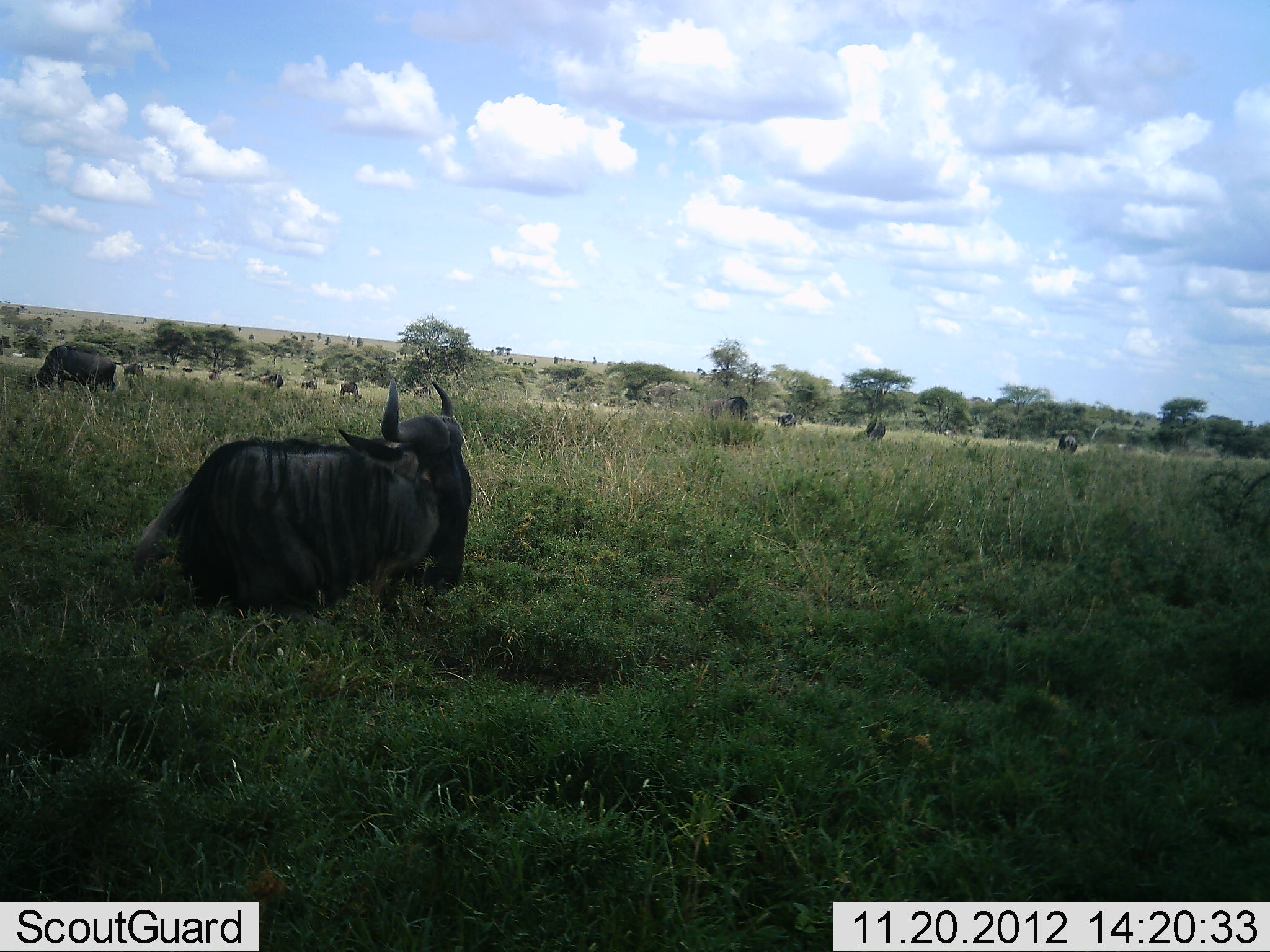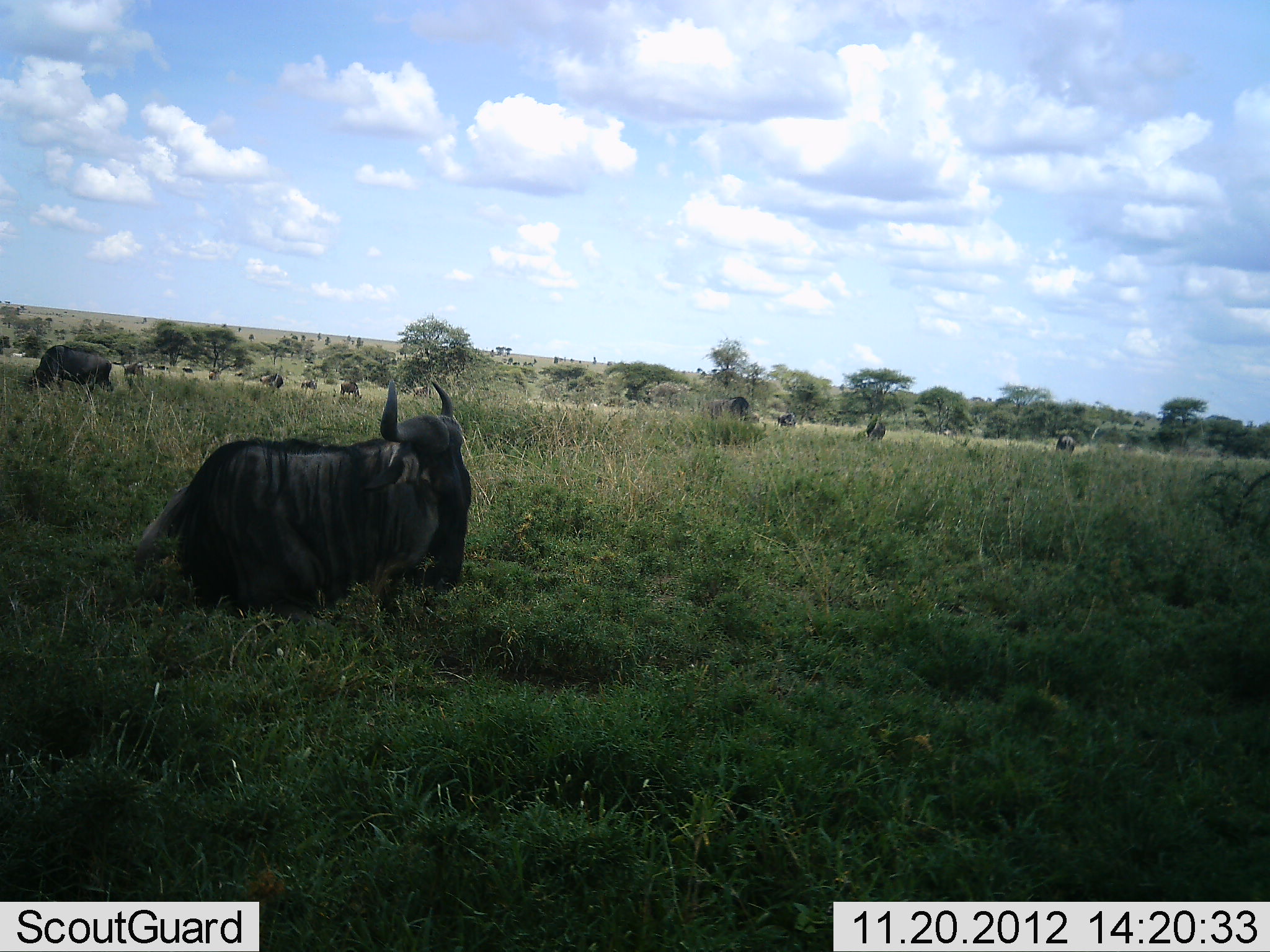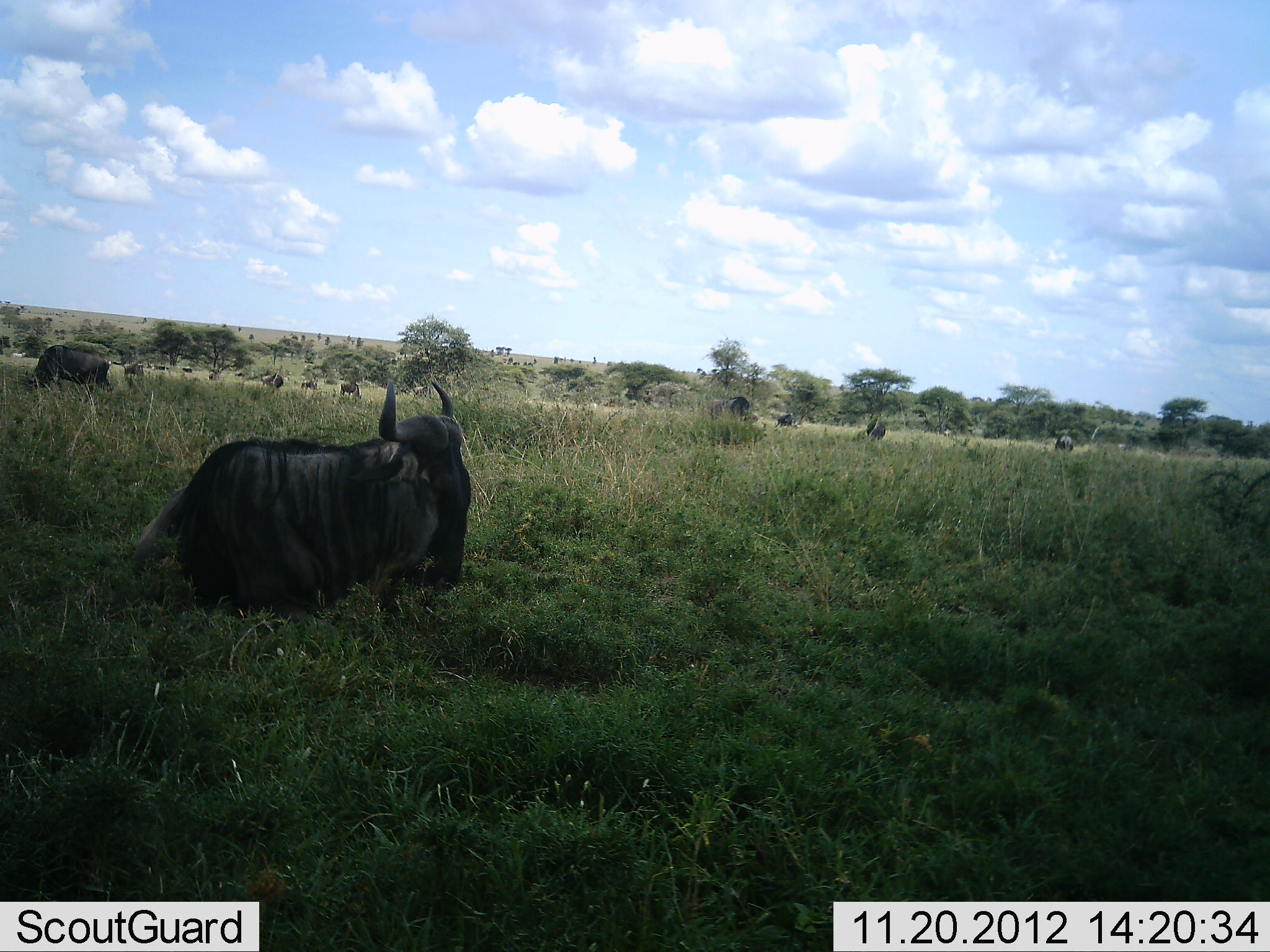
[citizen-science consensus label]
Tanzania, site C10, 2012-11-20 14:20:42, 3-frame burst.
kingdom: Animalia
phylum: Chordata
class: Mammalia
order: Artiodactyla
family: Bovidae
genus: Connochaetes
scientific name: Connochaetes taurinus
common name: blue wildebeest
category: wildebeest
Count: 11-50.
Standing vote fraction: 40%.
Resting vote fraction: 80%.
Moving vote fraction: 0%.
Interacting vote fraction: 0%.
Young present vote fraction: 0%.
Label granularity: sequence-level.